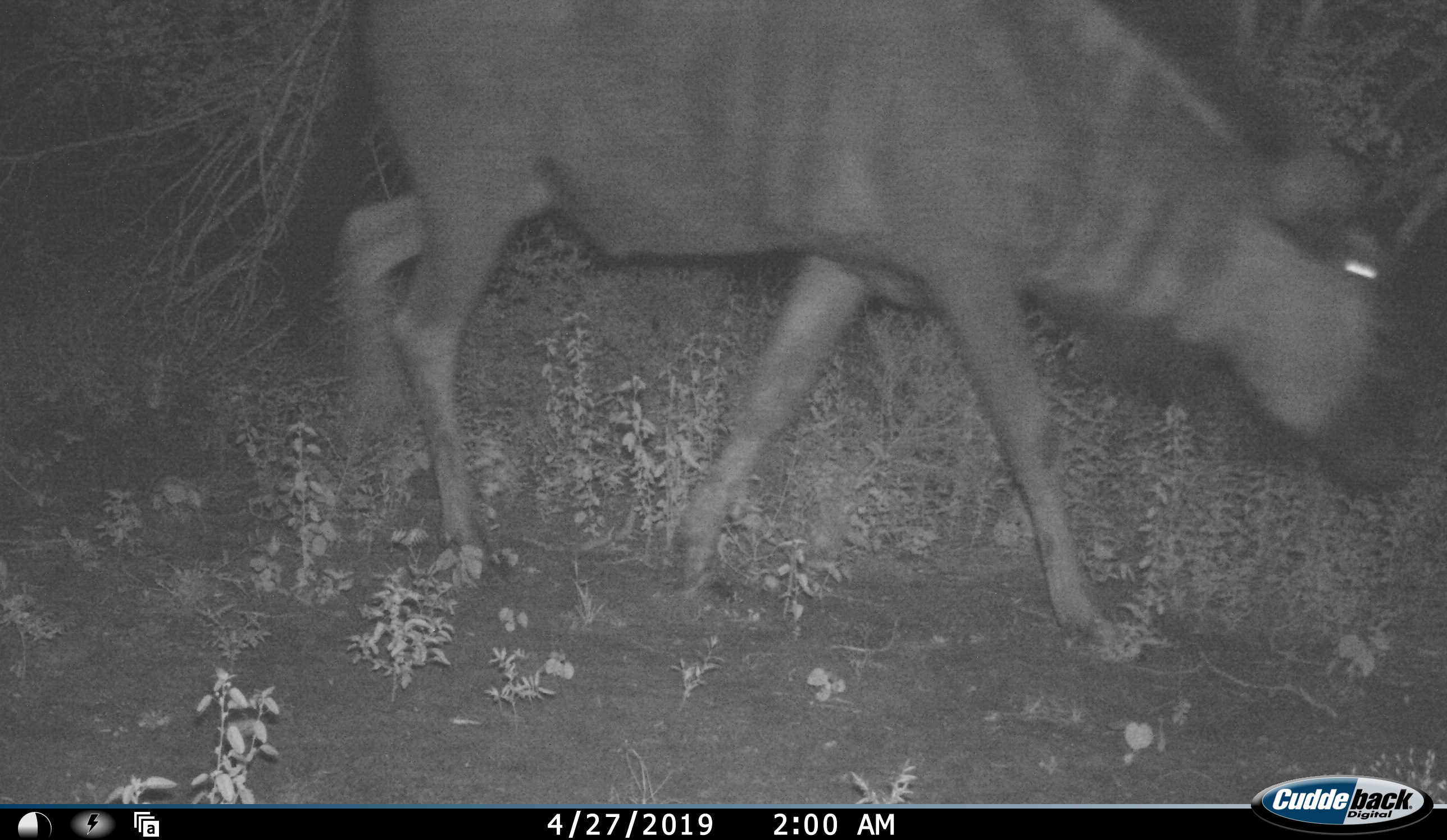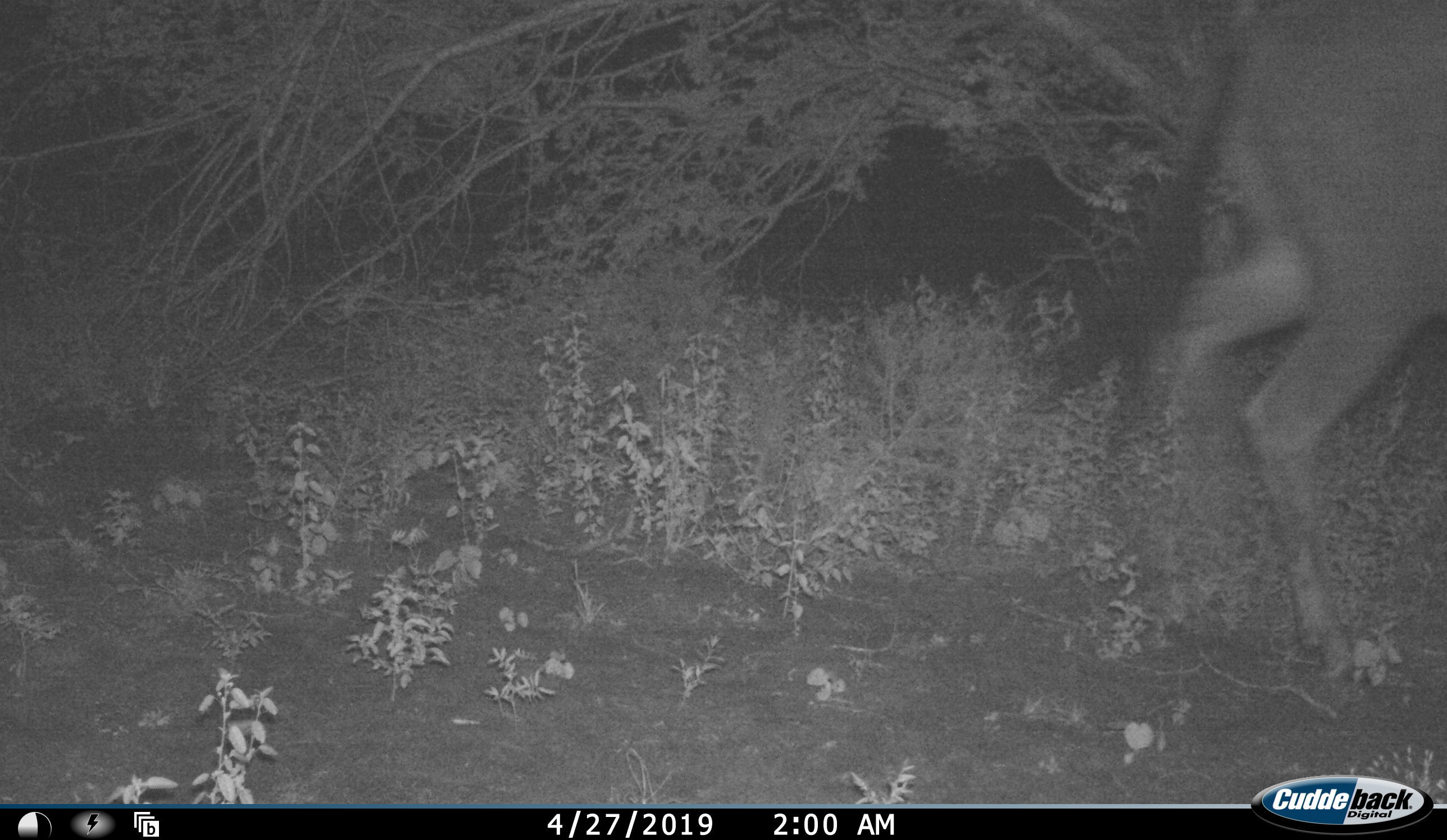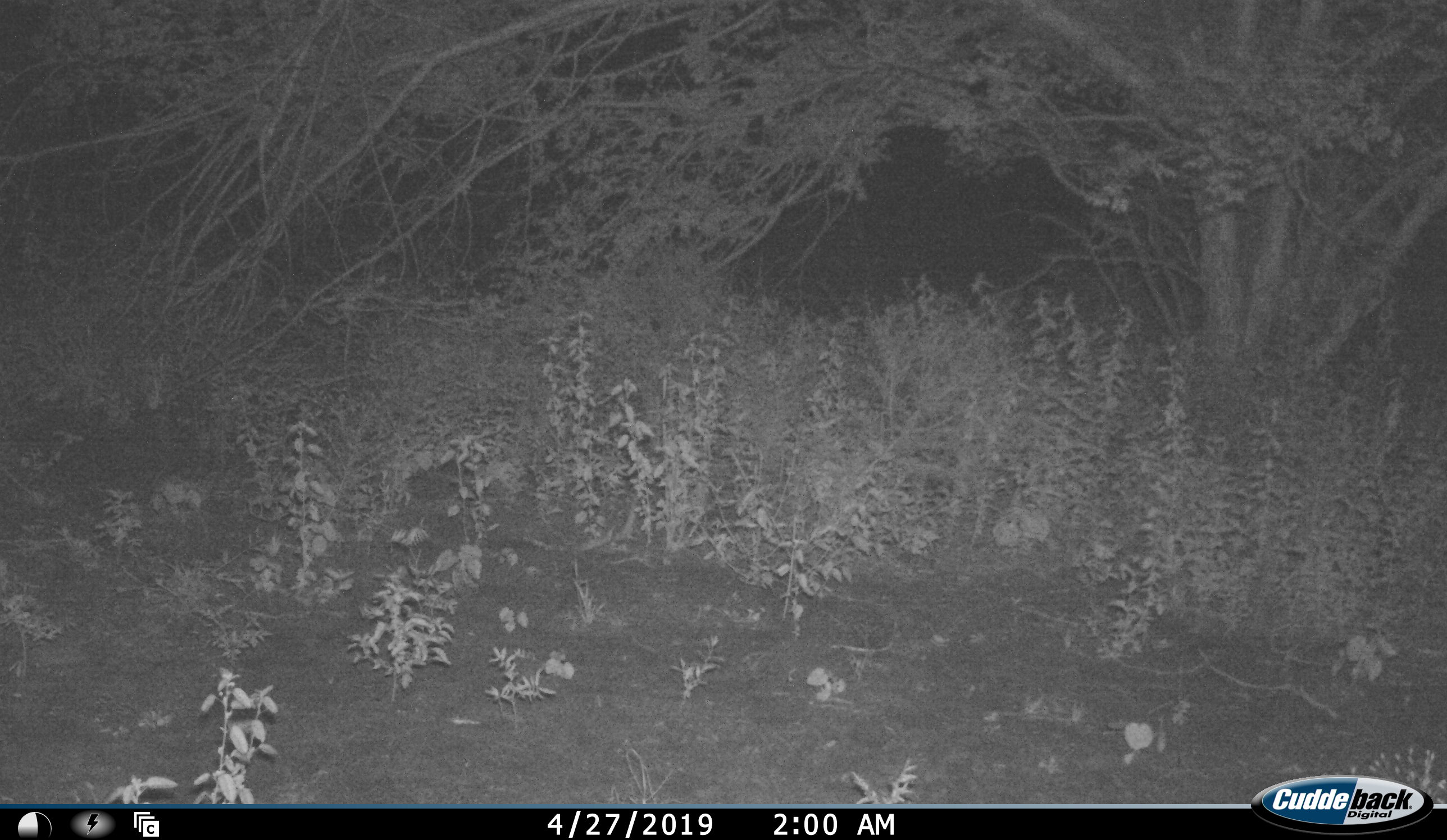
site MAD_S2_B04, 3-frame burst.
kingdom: Animalia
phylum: Chordata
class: Mammalia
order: Artiodactyla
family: Bovidae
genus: Connochaetes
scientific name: Connochaetes taurinus taurinus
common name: blue wildebeest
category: wildebeestblue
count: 1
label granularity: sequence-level